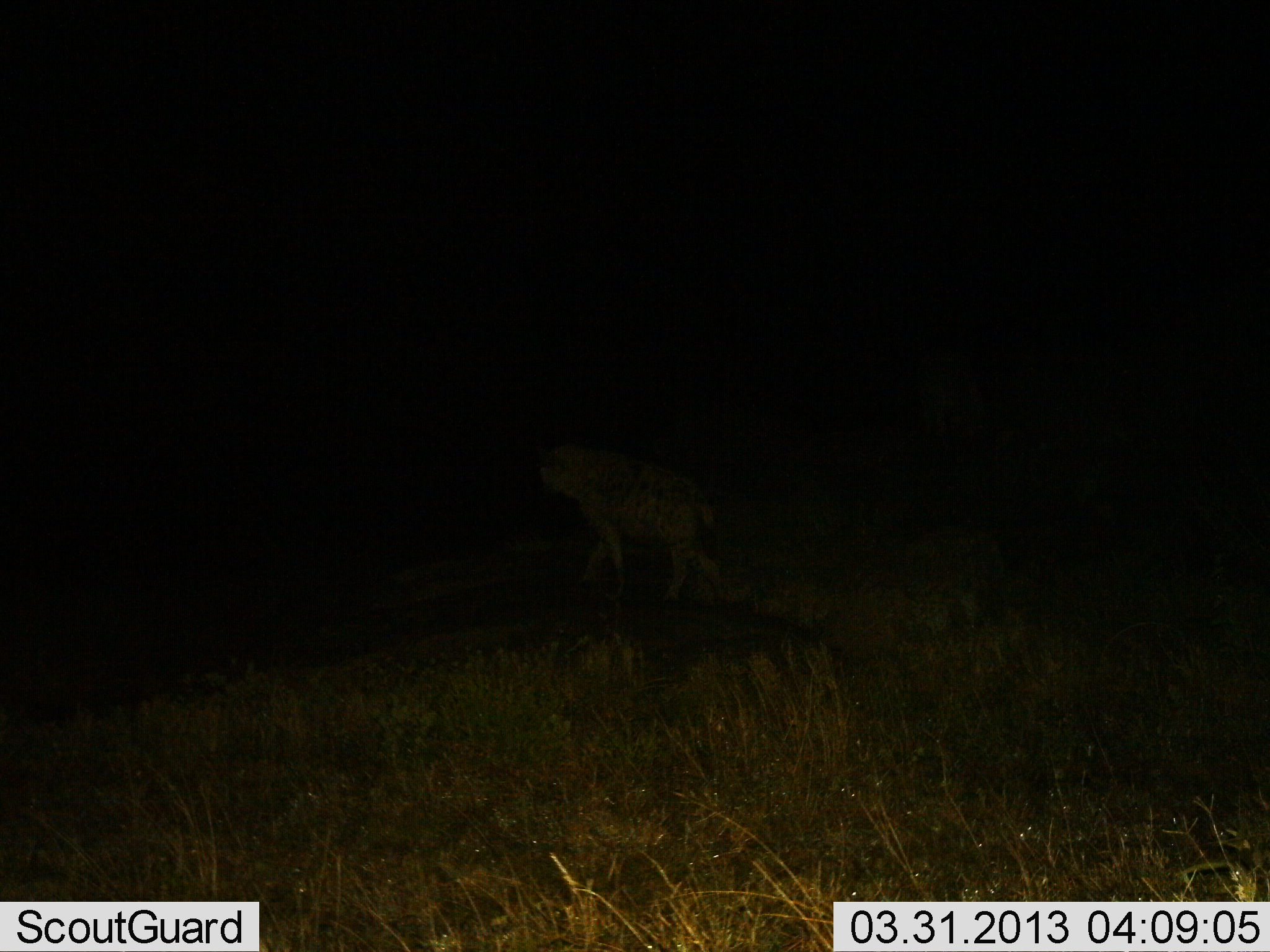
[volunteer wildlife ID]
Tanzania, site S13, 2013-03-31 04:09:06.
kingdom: Animalia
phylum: Chordata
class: Mammalia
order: Carnivora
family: Hyaenidae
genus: Crocuta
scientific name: Crocuta crocuta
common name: spotted hyena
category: hyenaspotted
Hyenaspotted (spotted hyena) (Crocuta crocuta), count 1. Behavior (volunteer vote fractions): standing 18%, resting 0%, moving 94%, interacting 0%. Young present (vote fraction): 0%. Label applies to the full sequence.